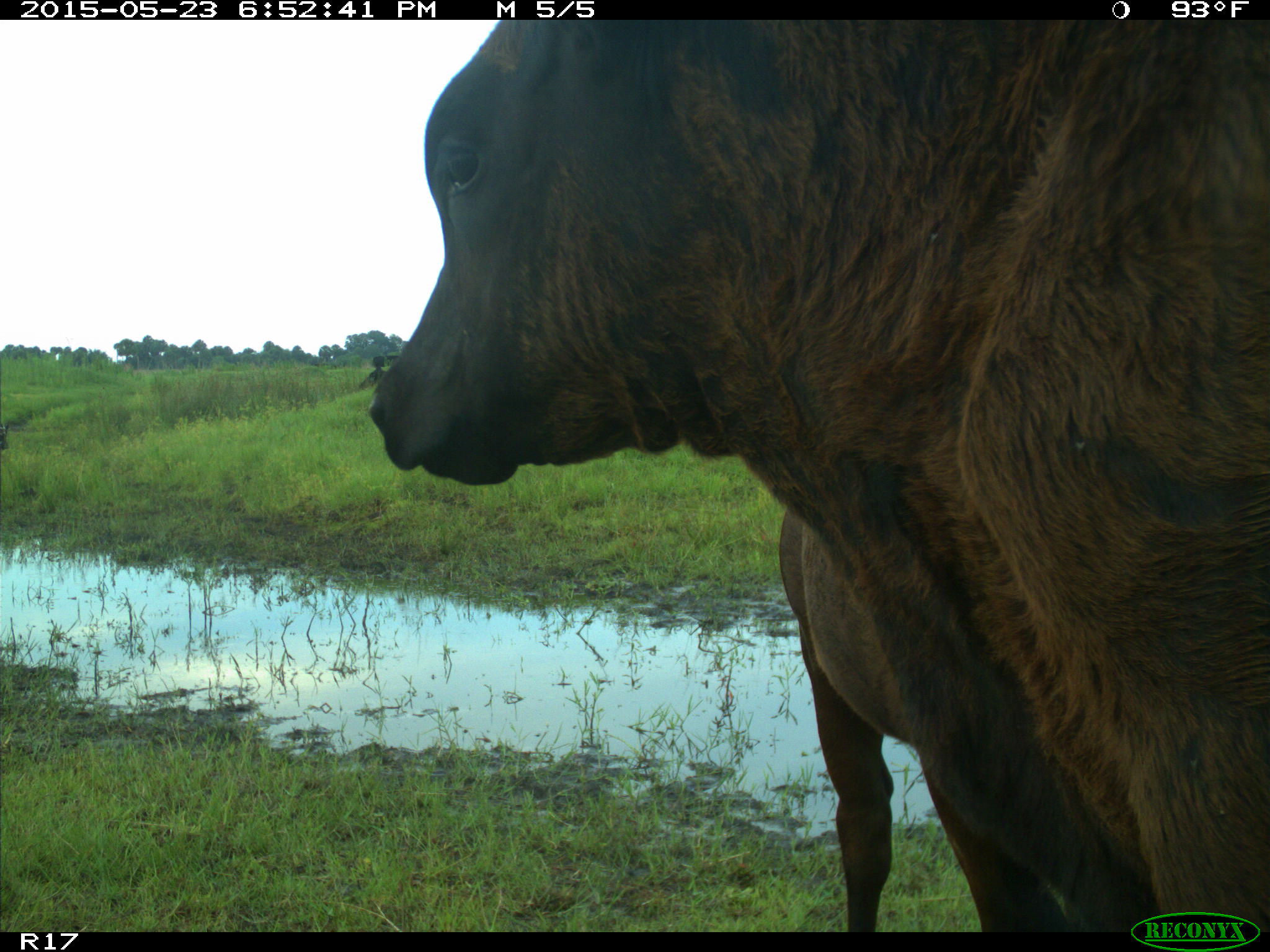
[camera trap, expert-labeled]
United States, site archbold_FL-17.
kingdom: Animalia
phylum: Chordata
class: Mammalia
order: Artiodactyla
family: Bovidae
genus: Bos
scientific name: Bos taurus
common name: domestic cow